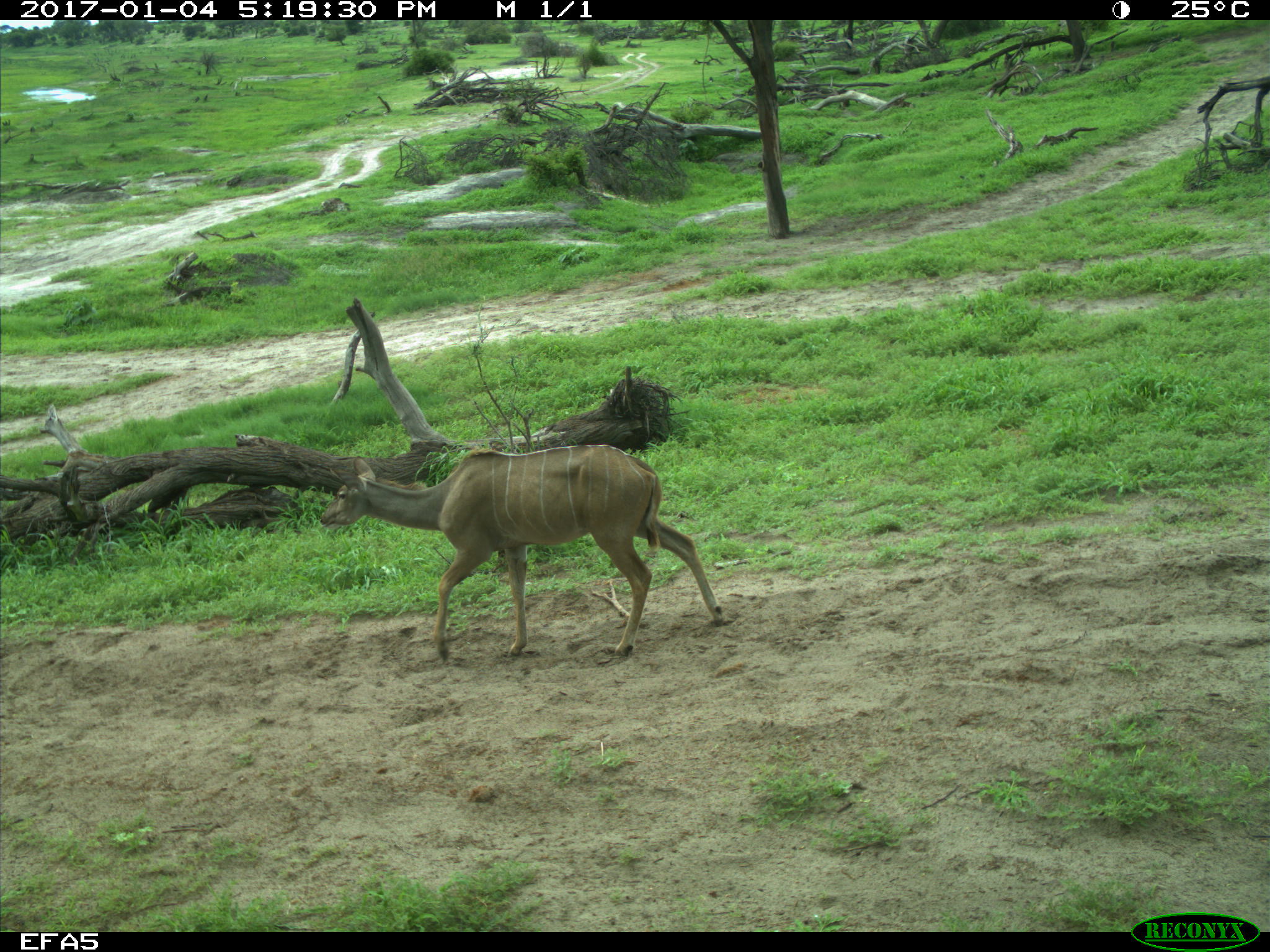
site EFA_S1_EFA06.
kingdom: Animalia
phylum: Chordata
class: Mammalia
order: Artiodactyla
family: Bovidae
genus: Tragelaphus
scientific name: Tragelaphus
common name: kudu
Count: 1.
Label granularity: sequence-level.